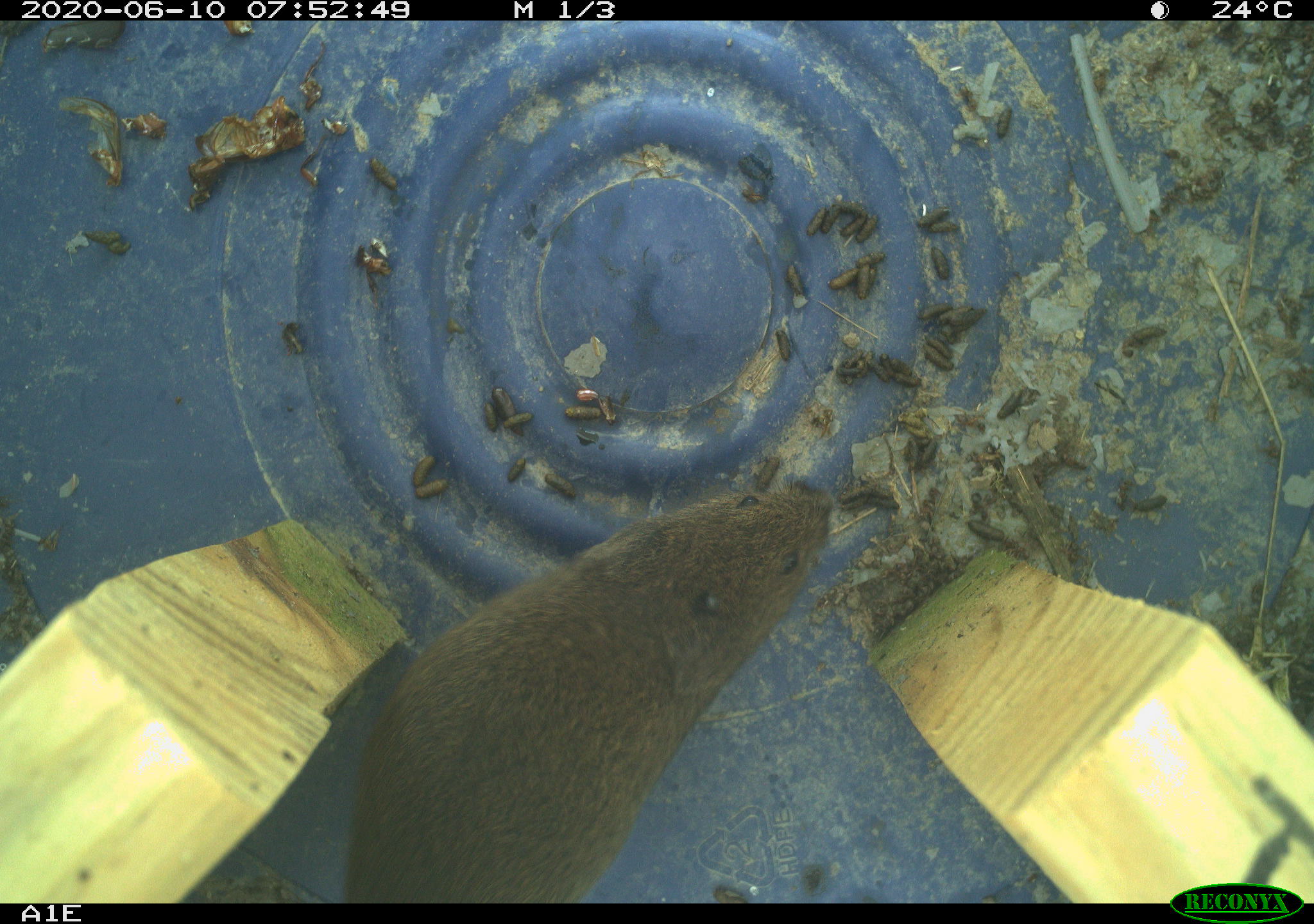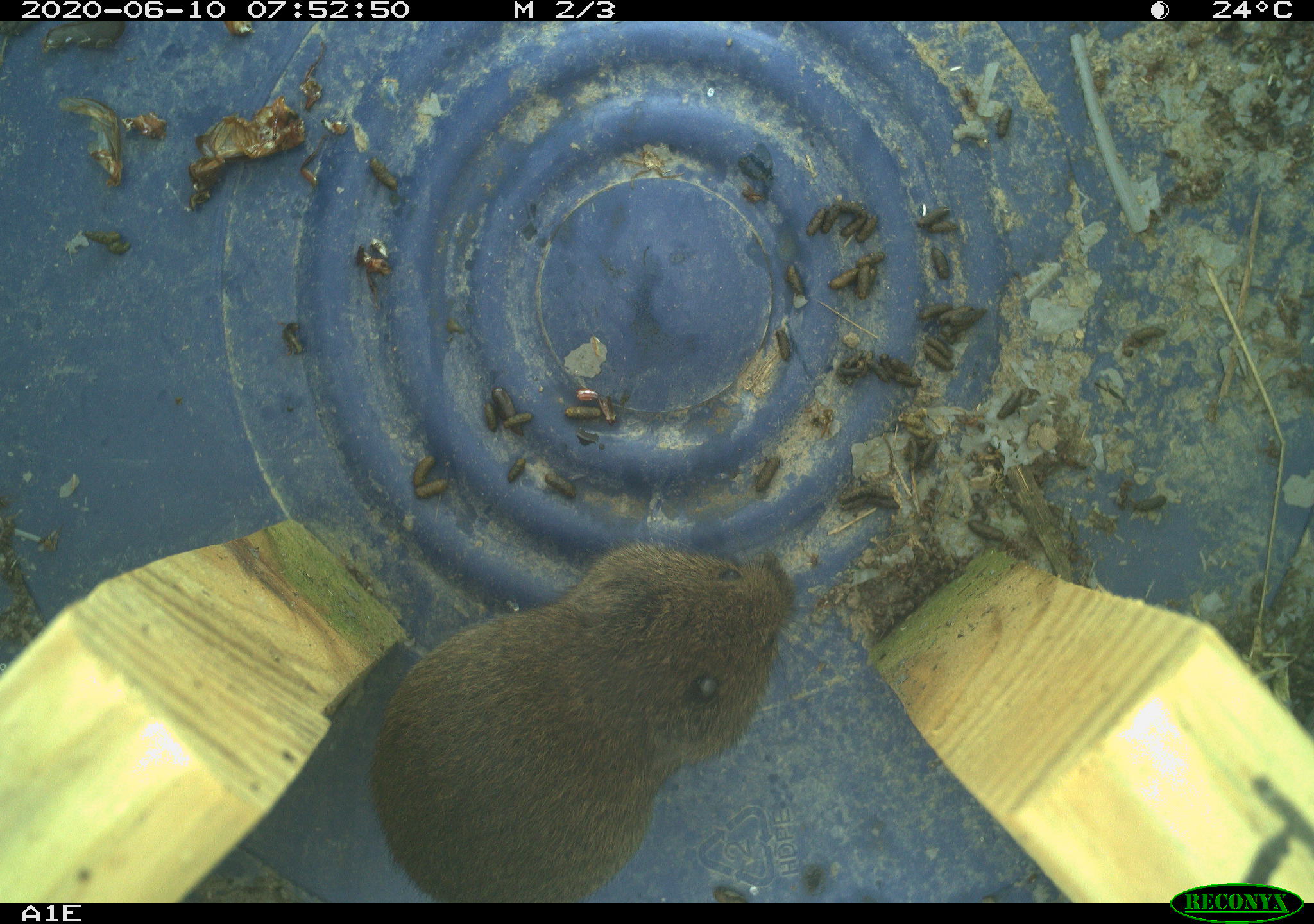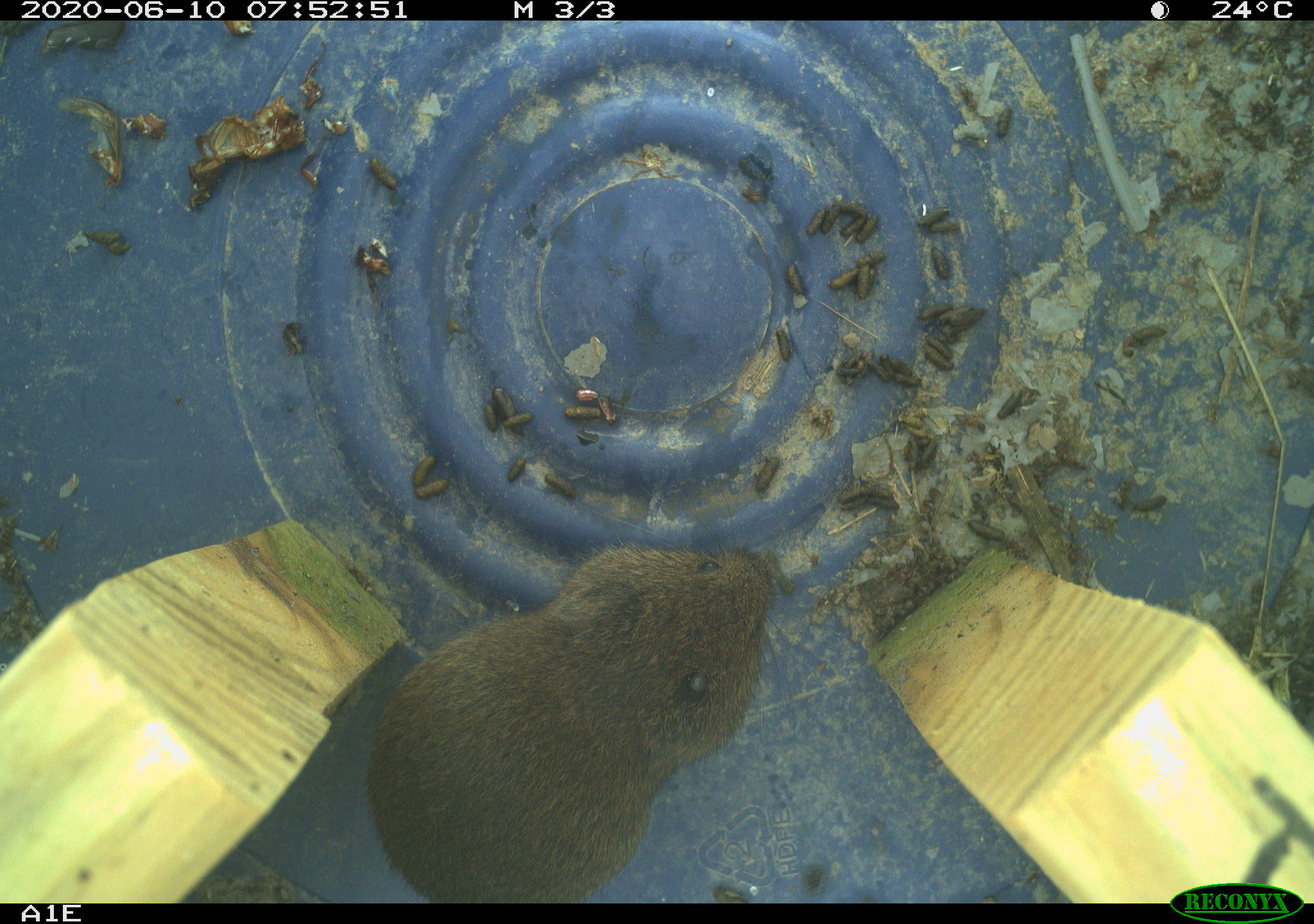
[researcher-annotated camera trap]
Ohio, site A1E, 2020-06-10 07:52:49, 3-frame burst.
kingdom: Animalia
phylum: Chordata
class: Mammalia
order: Rodentia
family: Cricetidae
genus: Microtus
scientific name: Microtus pennsylvanicus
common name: meadow vole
Meadow vole (Microtus pennsylvanicus).